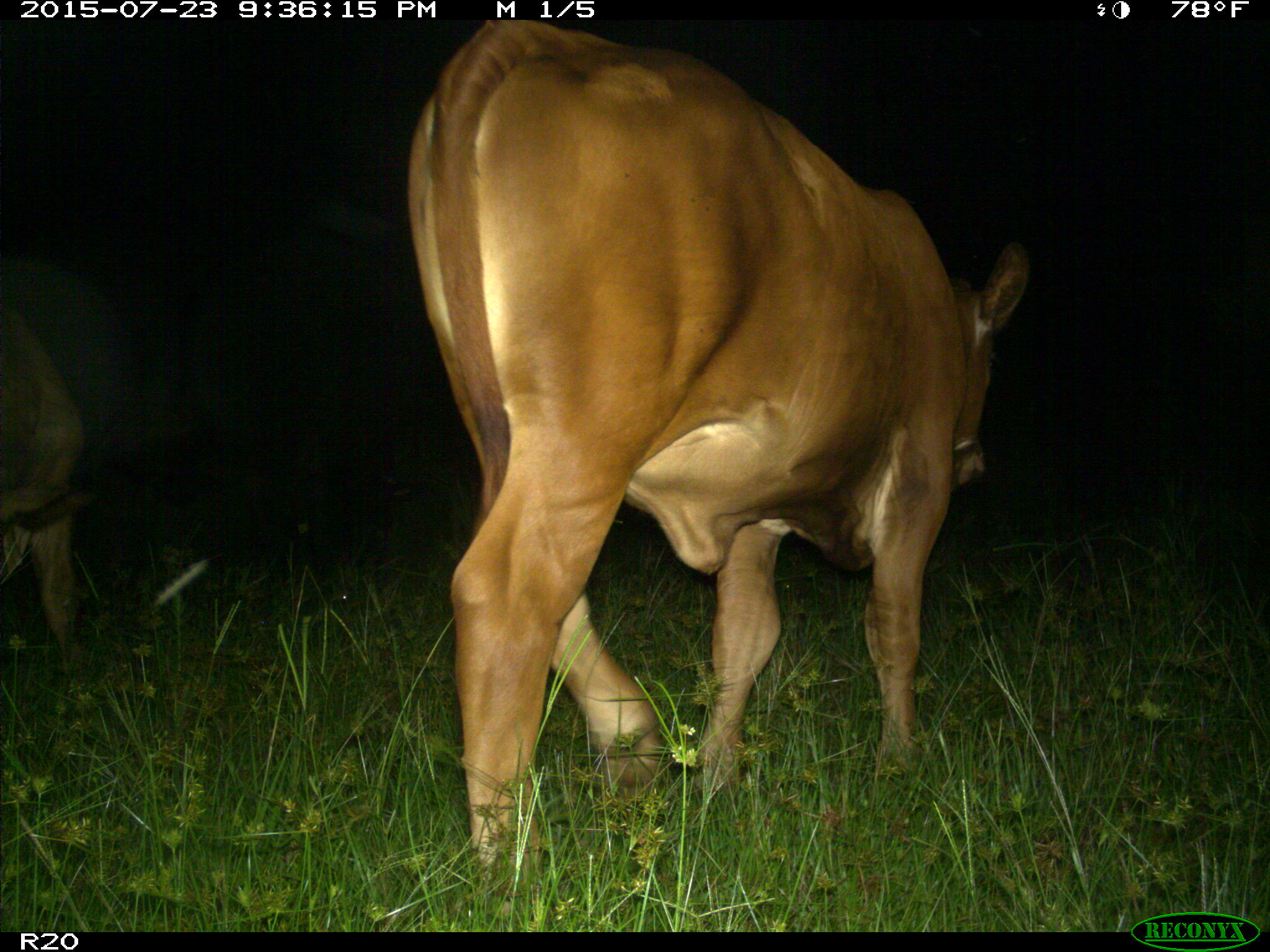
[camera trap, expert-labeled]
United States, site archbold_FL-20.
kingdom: Animalia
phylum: Chordata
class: Mammalia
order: Artiodactyla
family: Bovidae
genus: Bos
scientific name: Bos taurus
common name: domestic cow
Bos taurus (domestic cow).